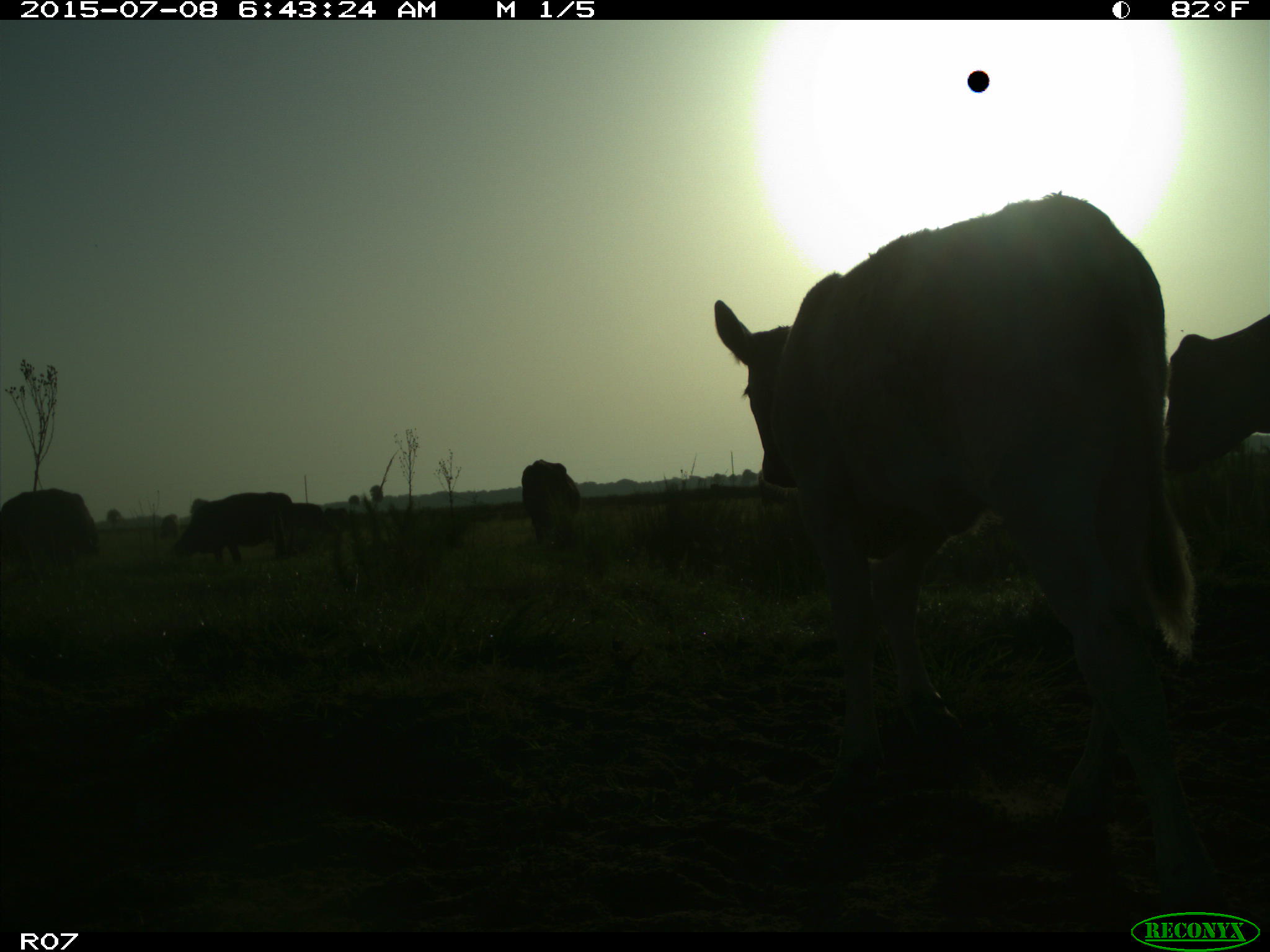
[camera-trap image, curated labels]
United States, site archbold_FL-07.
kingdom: Animalia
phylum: Chordata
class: Mammalia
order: Artiodactyla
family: Bovidae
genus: Bos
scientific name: Bos taurus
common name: domestic cow